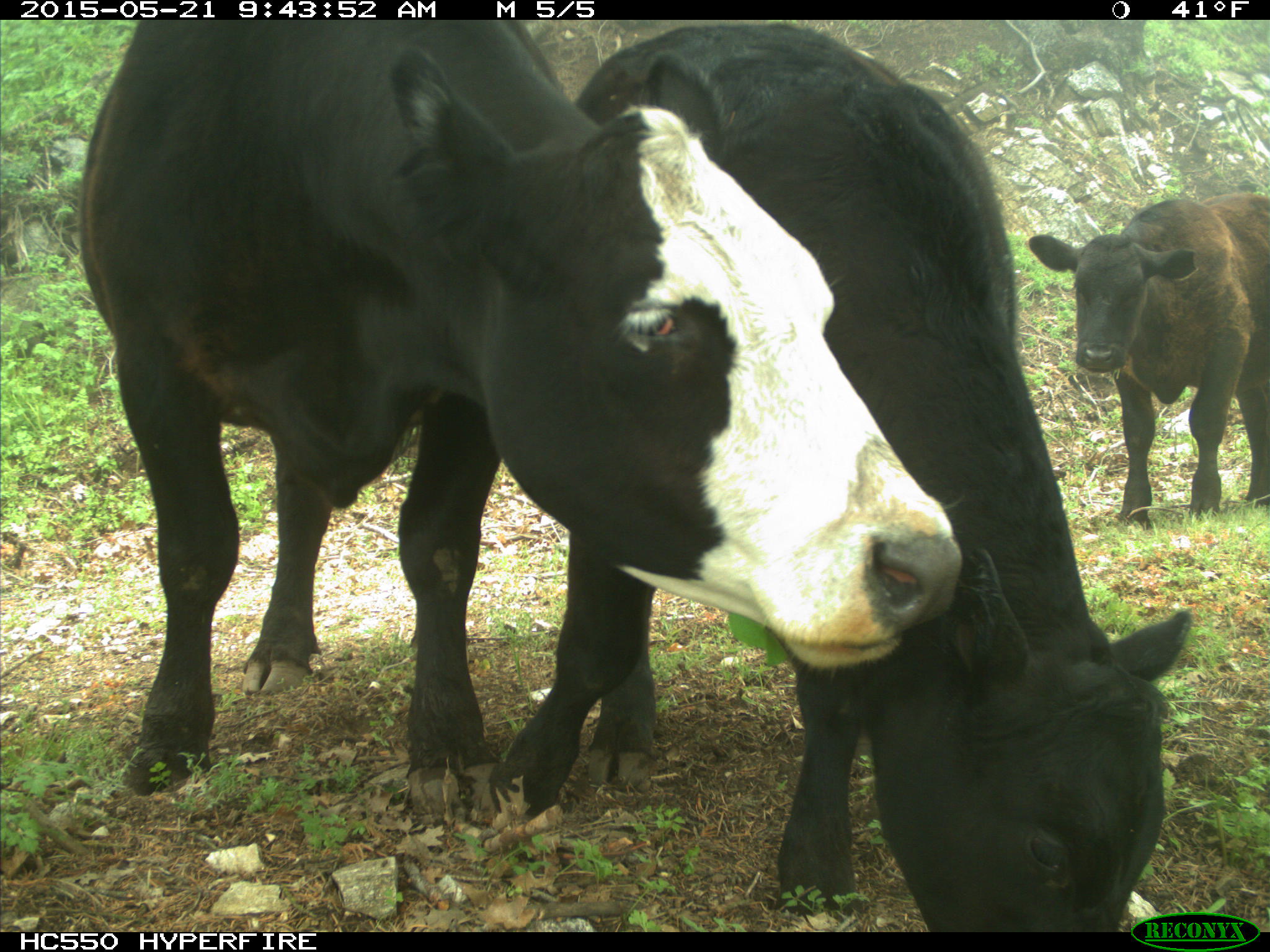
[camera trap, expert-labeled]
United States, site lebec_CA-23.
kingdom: Animalia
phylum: Chordata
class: Mammalia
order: Artiodactyla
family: Bovidae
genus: Bos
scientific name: Bos taurus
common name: domestic cow